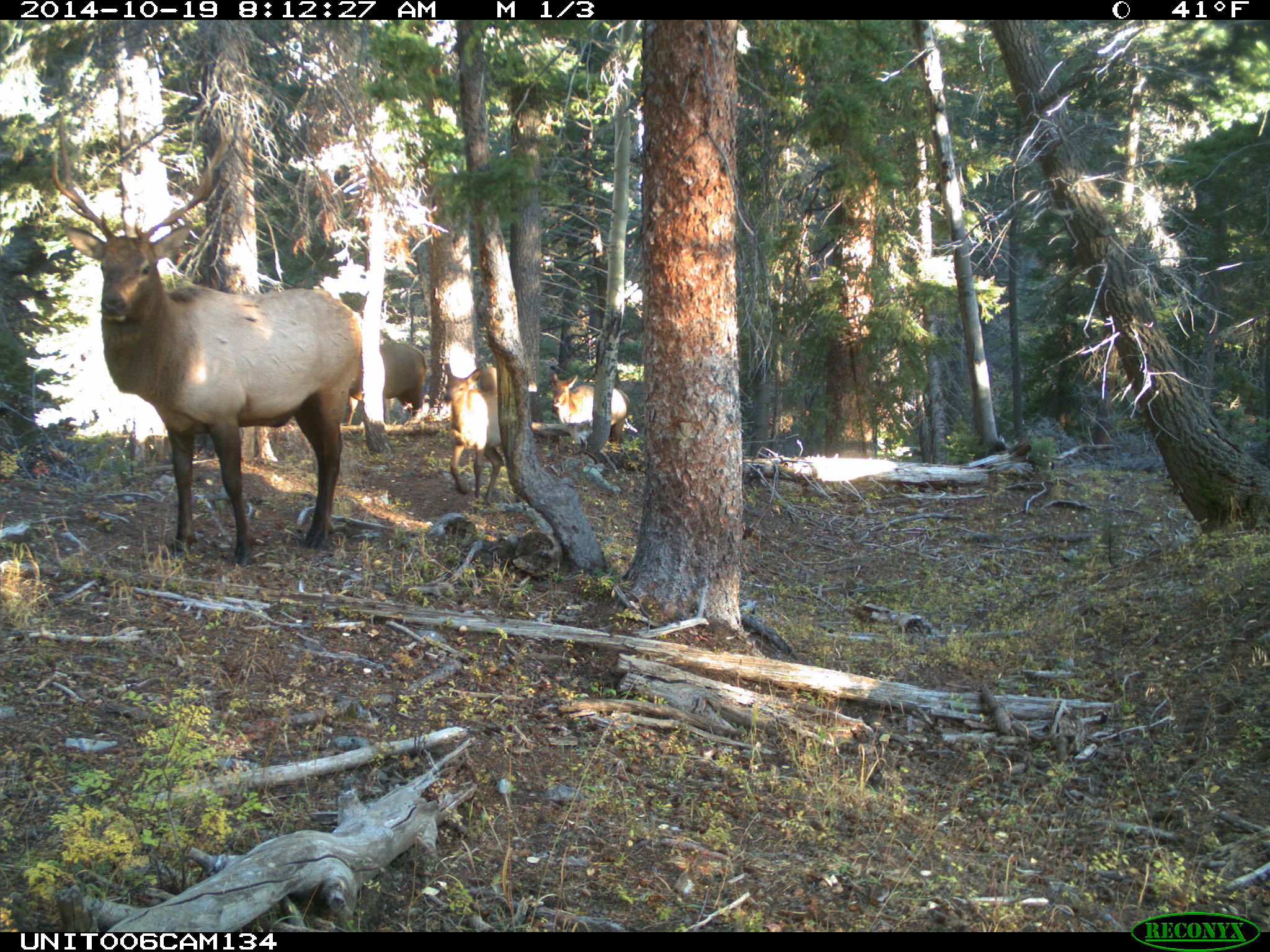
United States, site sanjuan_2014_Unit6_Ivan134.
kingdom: Animalia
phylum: Chordata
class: Mammalia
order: Artiodactyla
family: Cervidae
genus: Cervus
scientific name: Cervus elaphus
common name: red deer